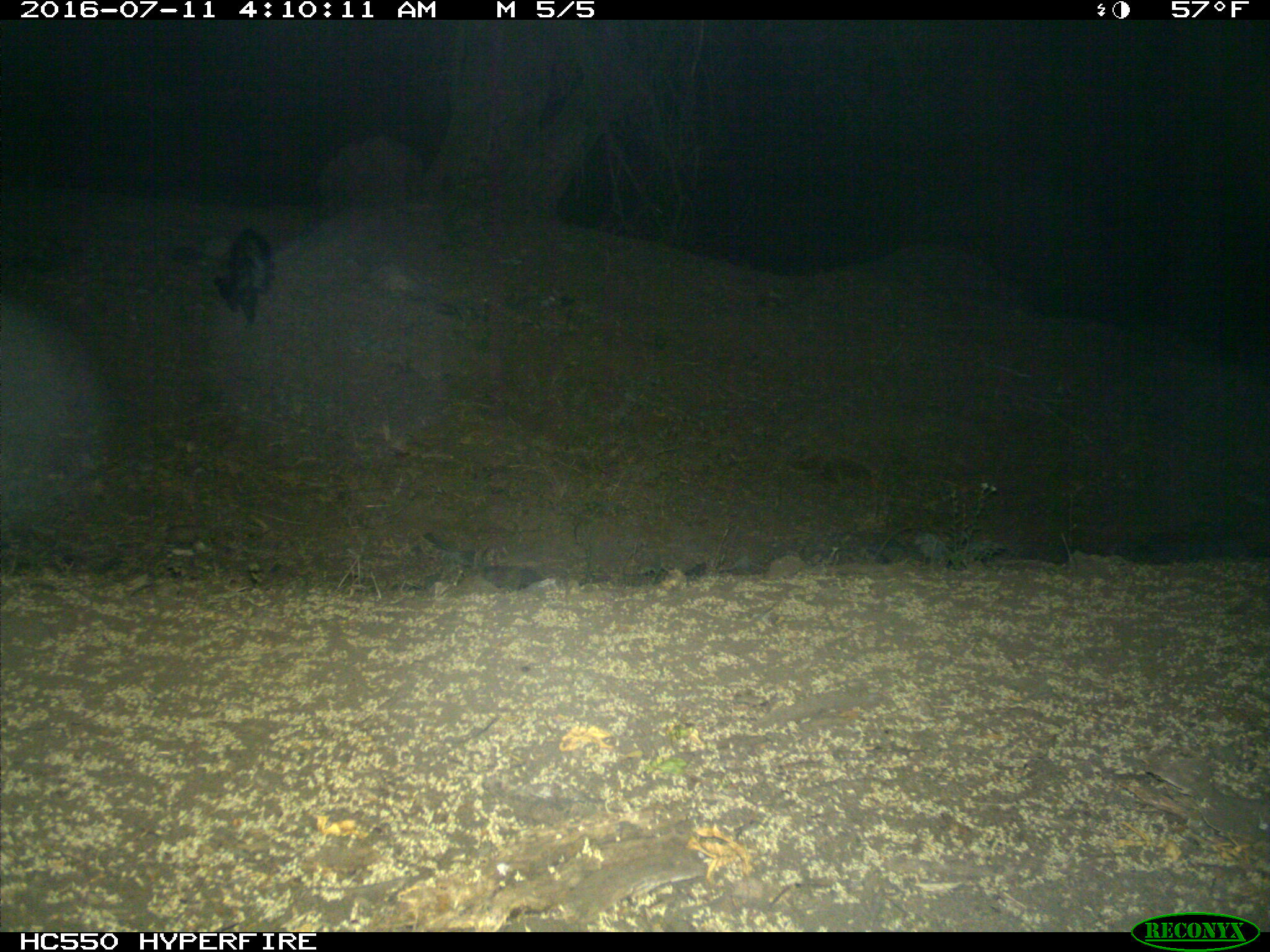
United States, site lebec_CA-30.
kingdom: Animalia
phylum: Chordata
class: Mammalia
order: Carnivora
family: Mephitidae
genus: Mephitis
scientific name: Mephitis mephitis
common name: striped skunk